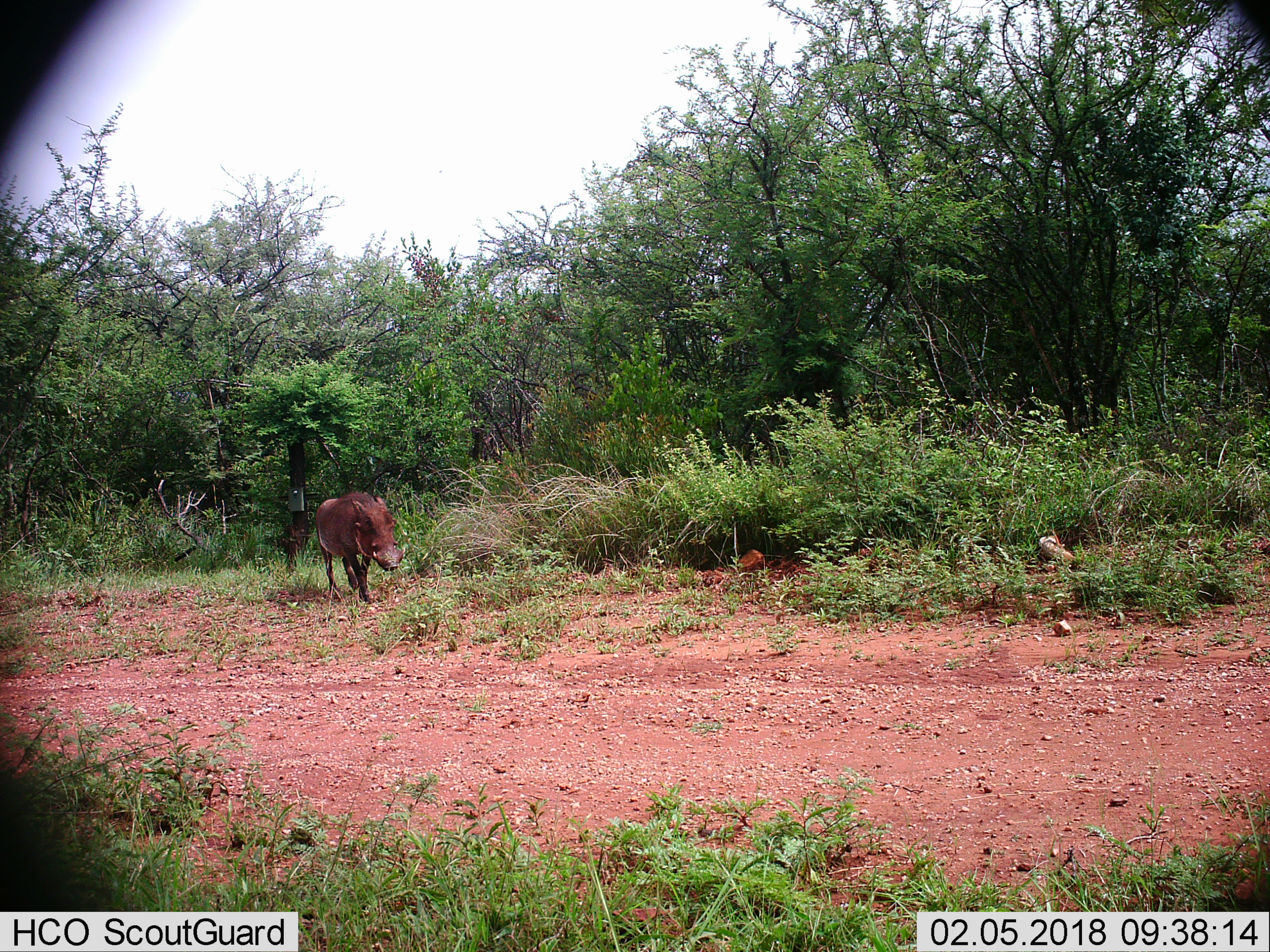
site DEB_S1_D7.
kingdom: Animalia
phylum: Chordata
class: Mammalia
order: Artiodactyla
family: Suidae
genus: Phacochoerus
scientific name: Phacochoerus africanus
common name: warthog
Warthog (Phacochoerus africanus), count 1. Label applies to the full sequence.